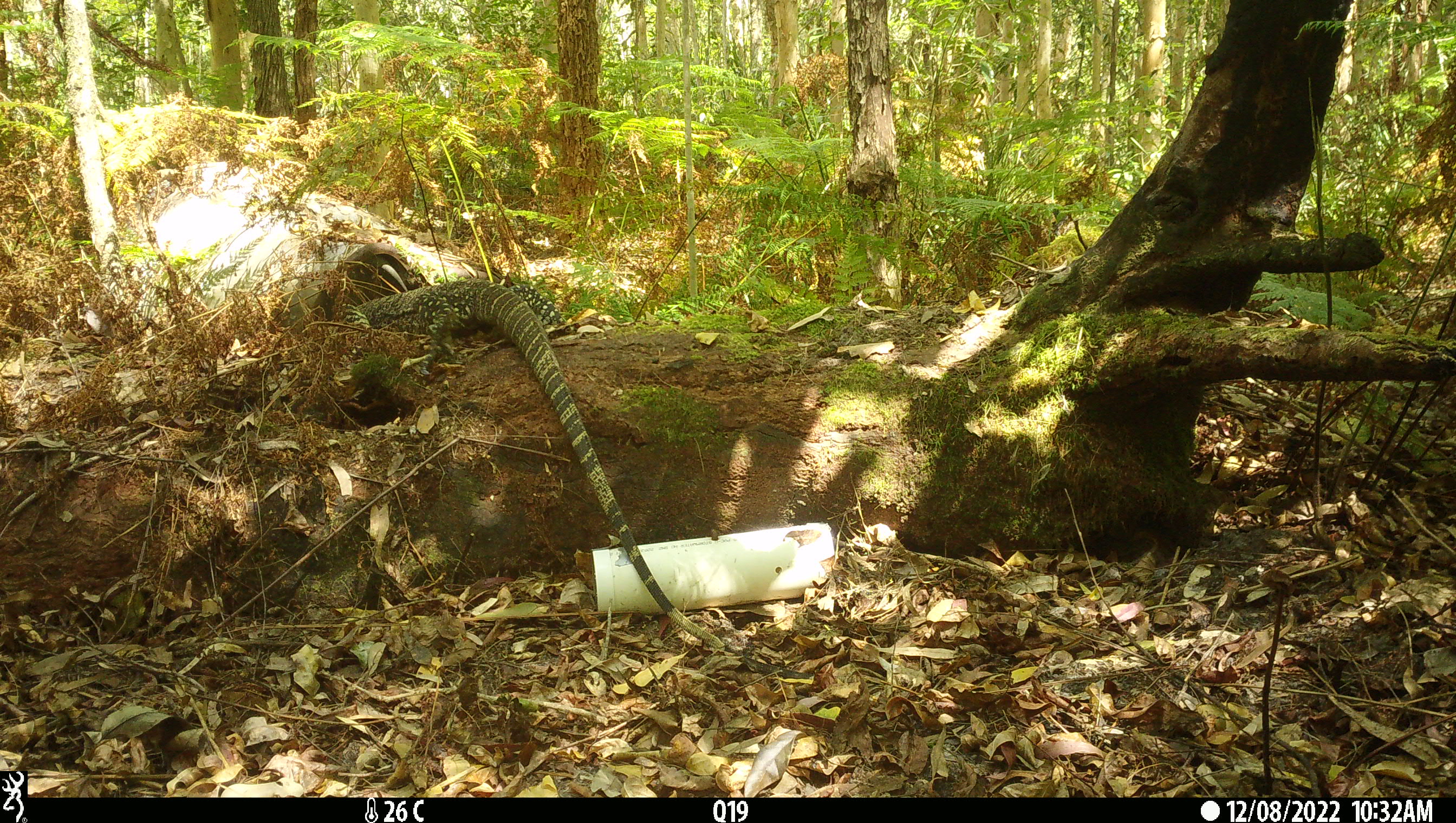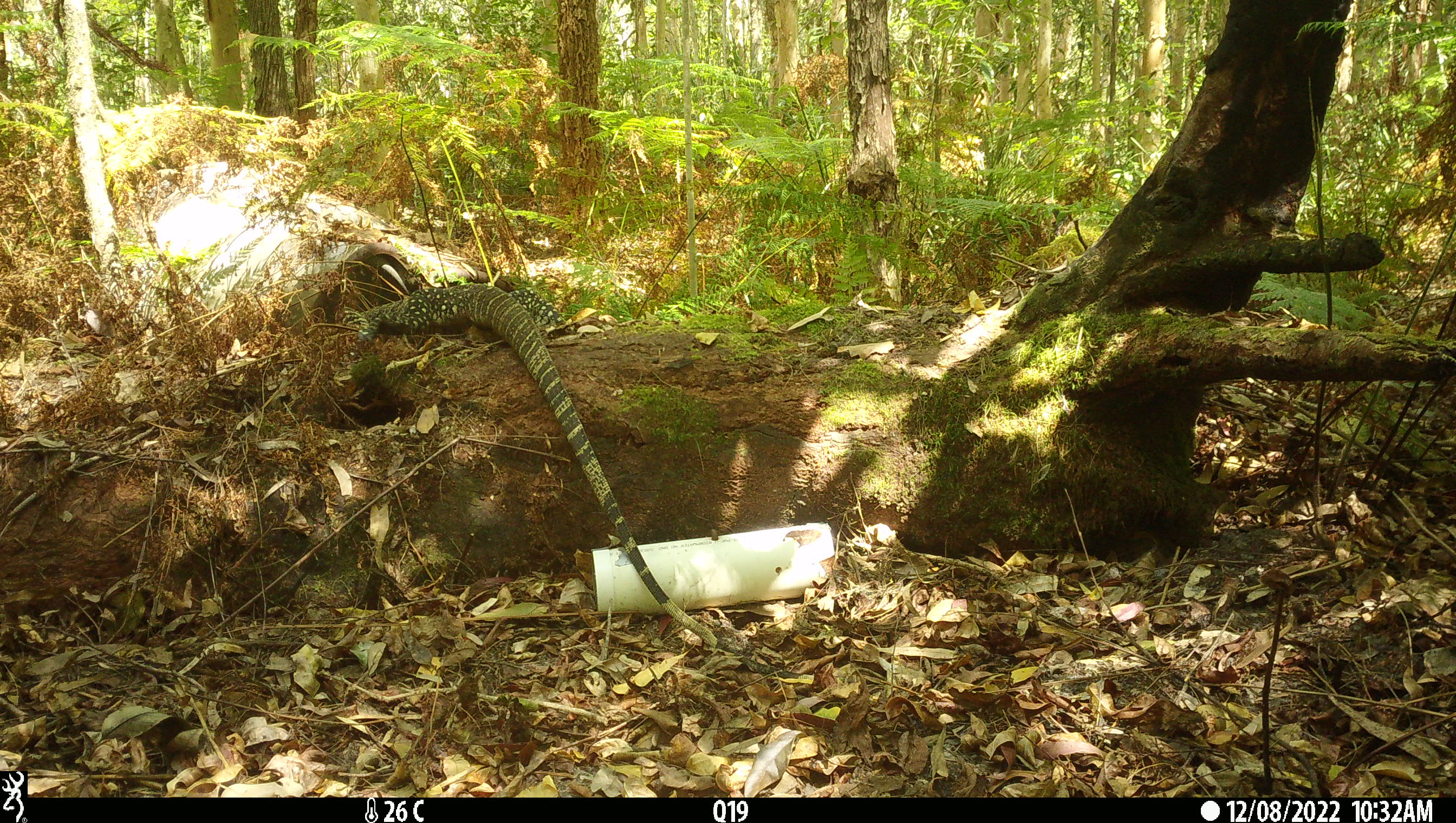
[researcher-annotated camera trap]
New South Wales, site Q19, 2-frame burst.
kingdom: Animalia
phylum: Chordata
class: Reptilia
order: Squamata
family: Varanidae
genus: Varanus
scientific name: Varanus varius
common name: lace monitor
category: goanna